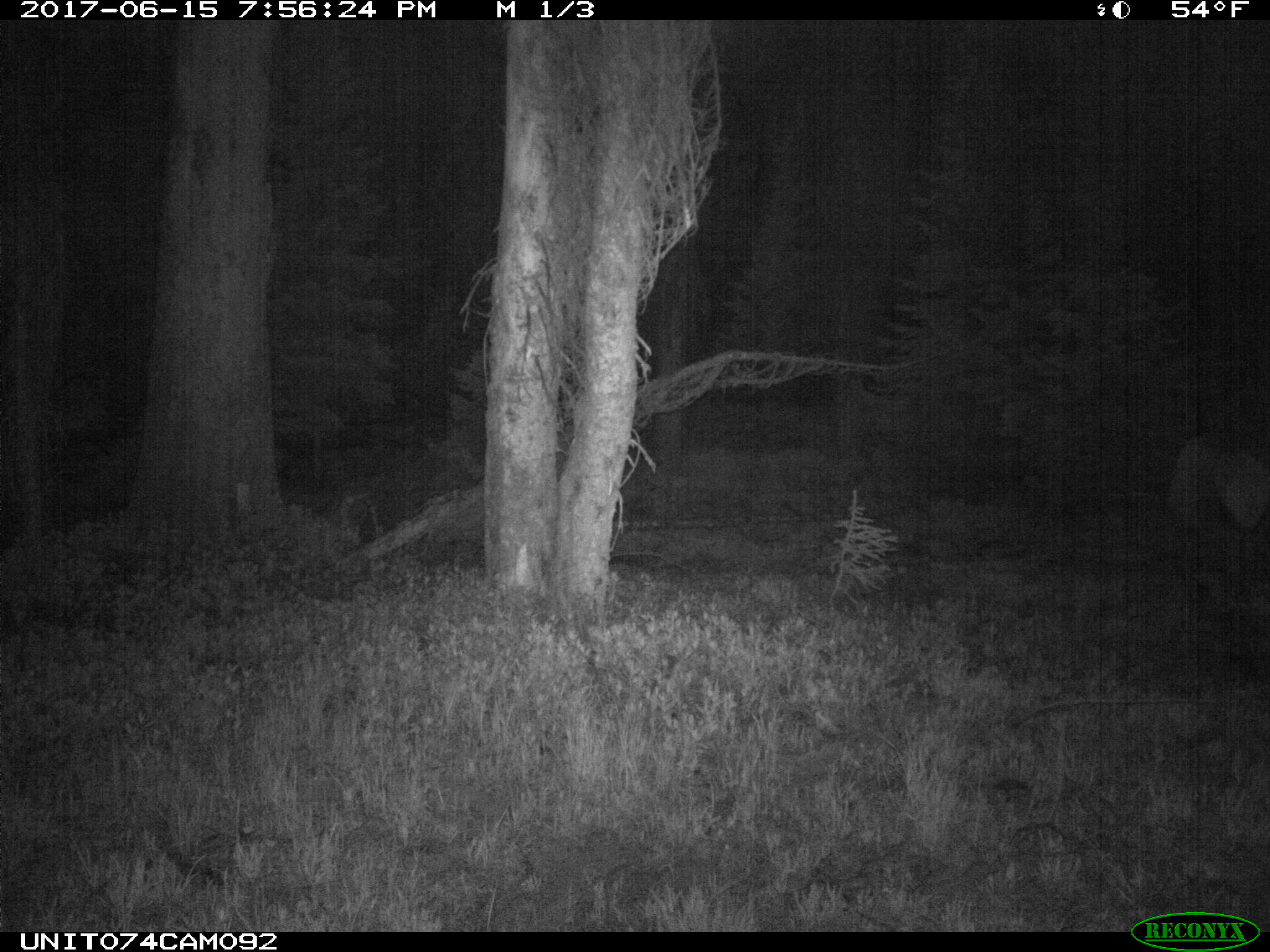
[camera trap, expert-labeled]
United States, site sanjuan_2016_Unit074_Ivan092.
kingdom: Animalia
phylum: Chordata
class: Mammalia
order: Artiodactyla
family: Cervidae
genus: Cervus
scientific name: Cervus elaphus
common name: red deer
Cervus elaphus (red deer).